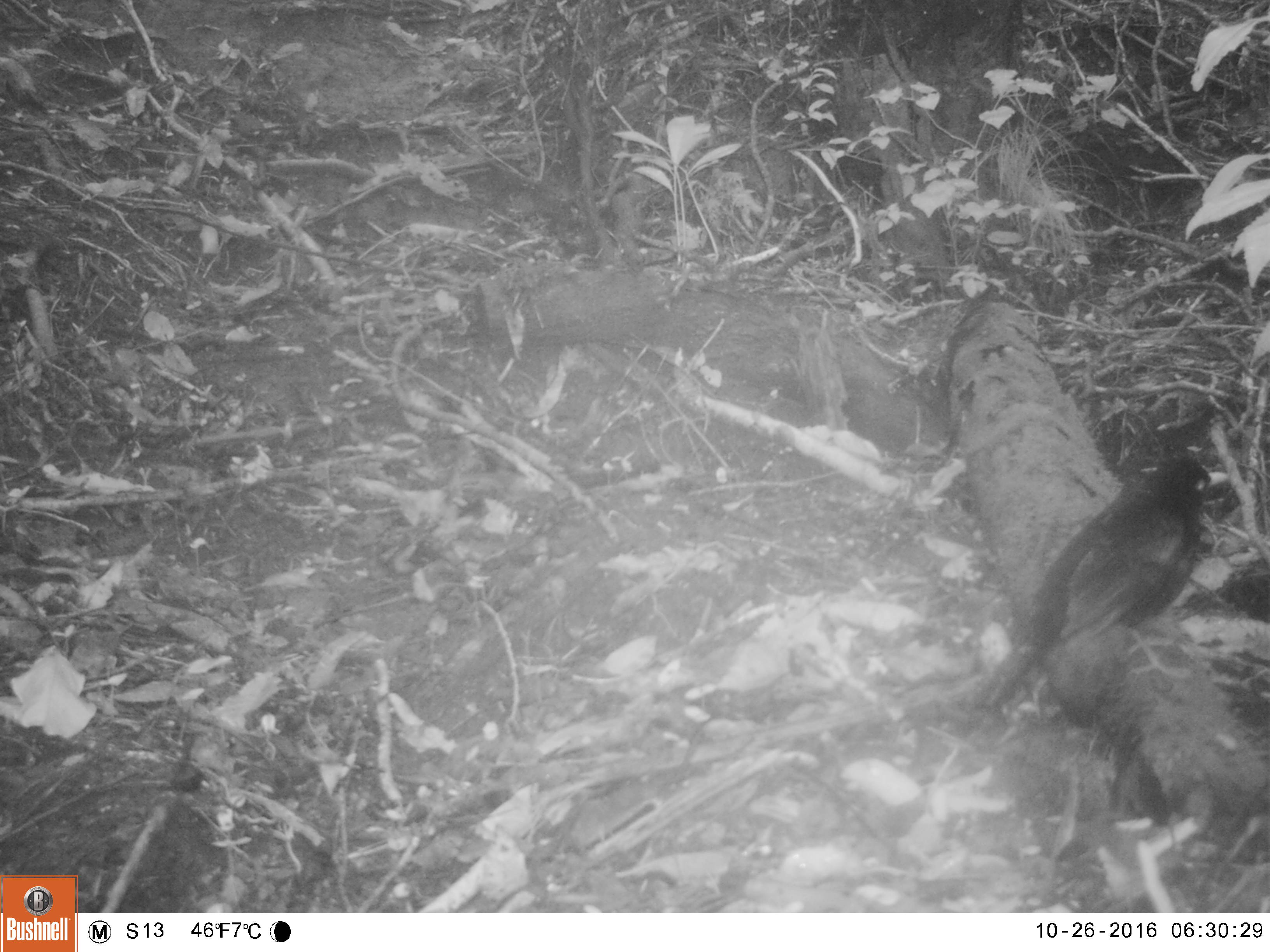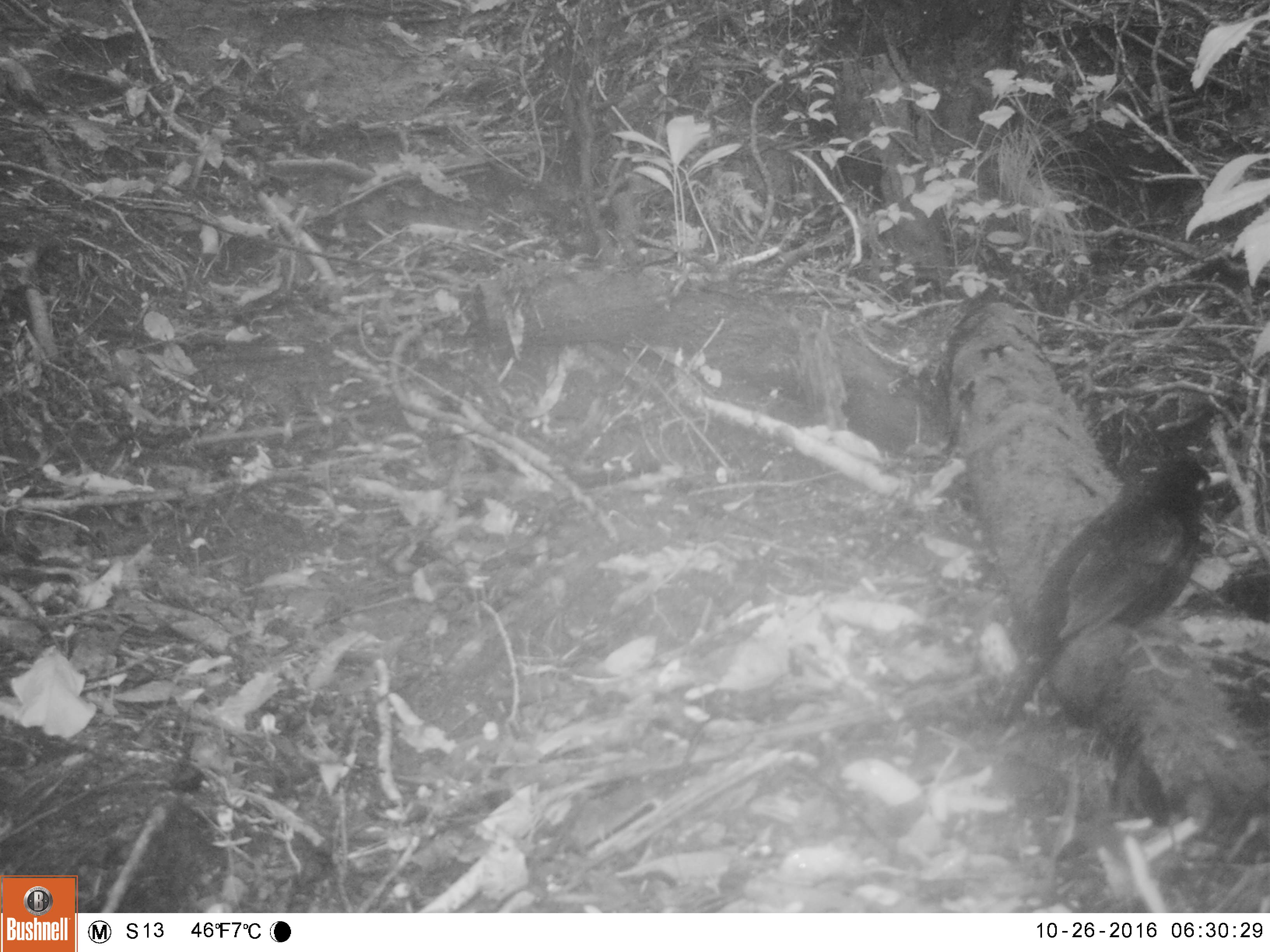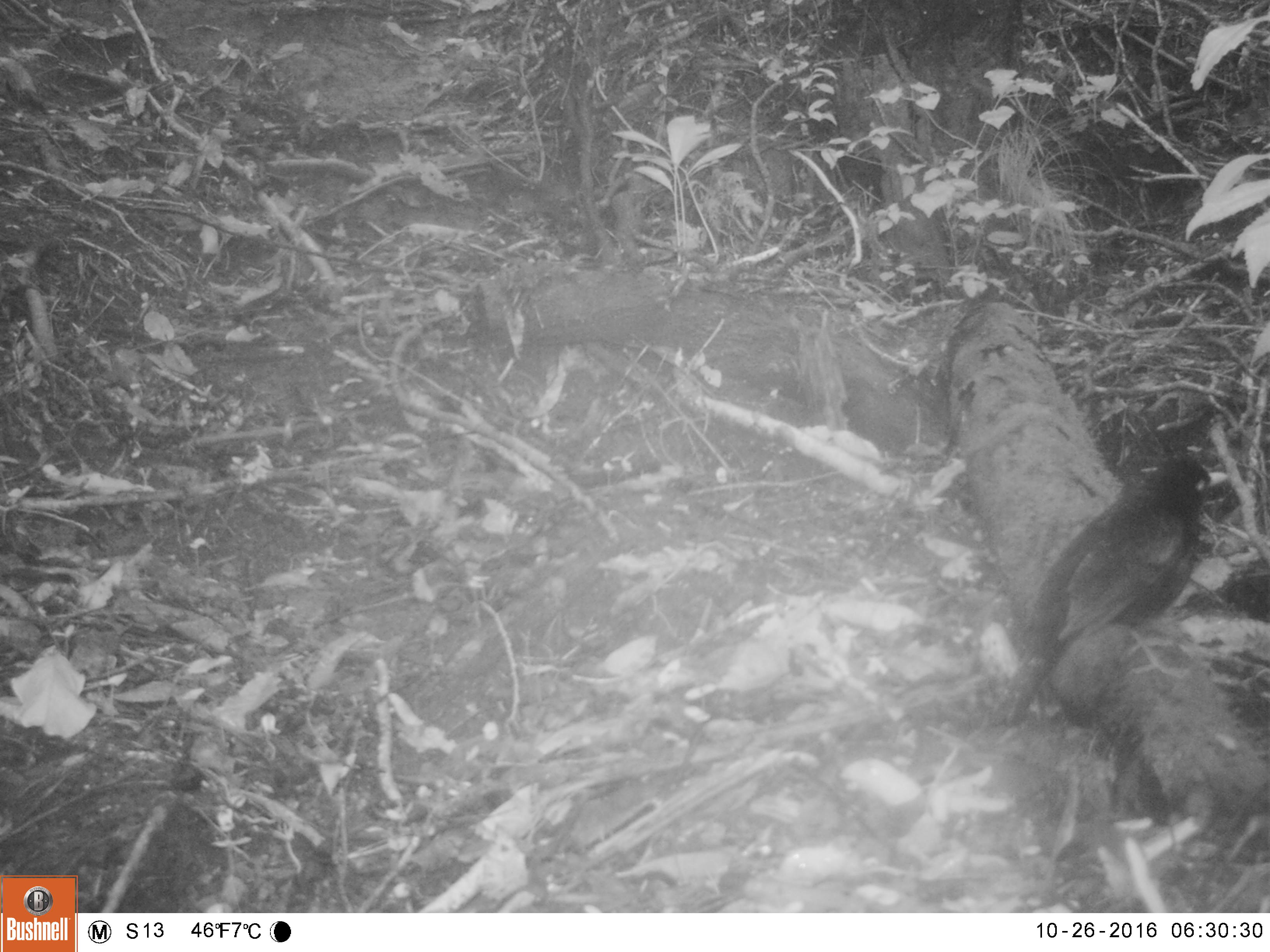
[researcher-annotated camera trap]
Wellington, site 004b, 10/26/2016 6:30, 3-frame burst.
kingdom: Animalia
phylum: Chordata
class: Aves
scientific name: Aves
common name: bird